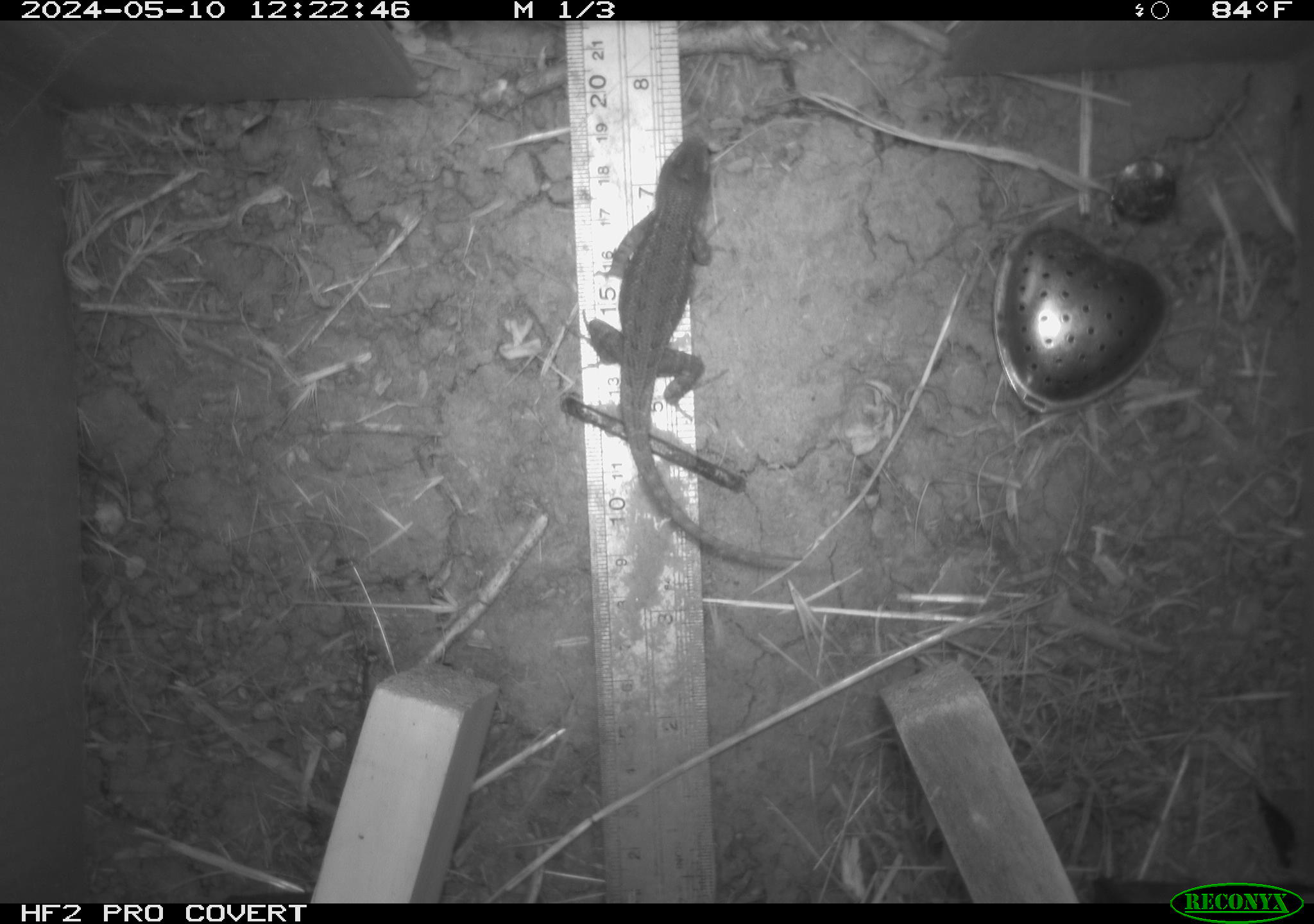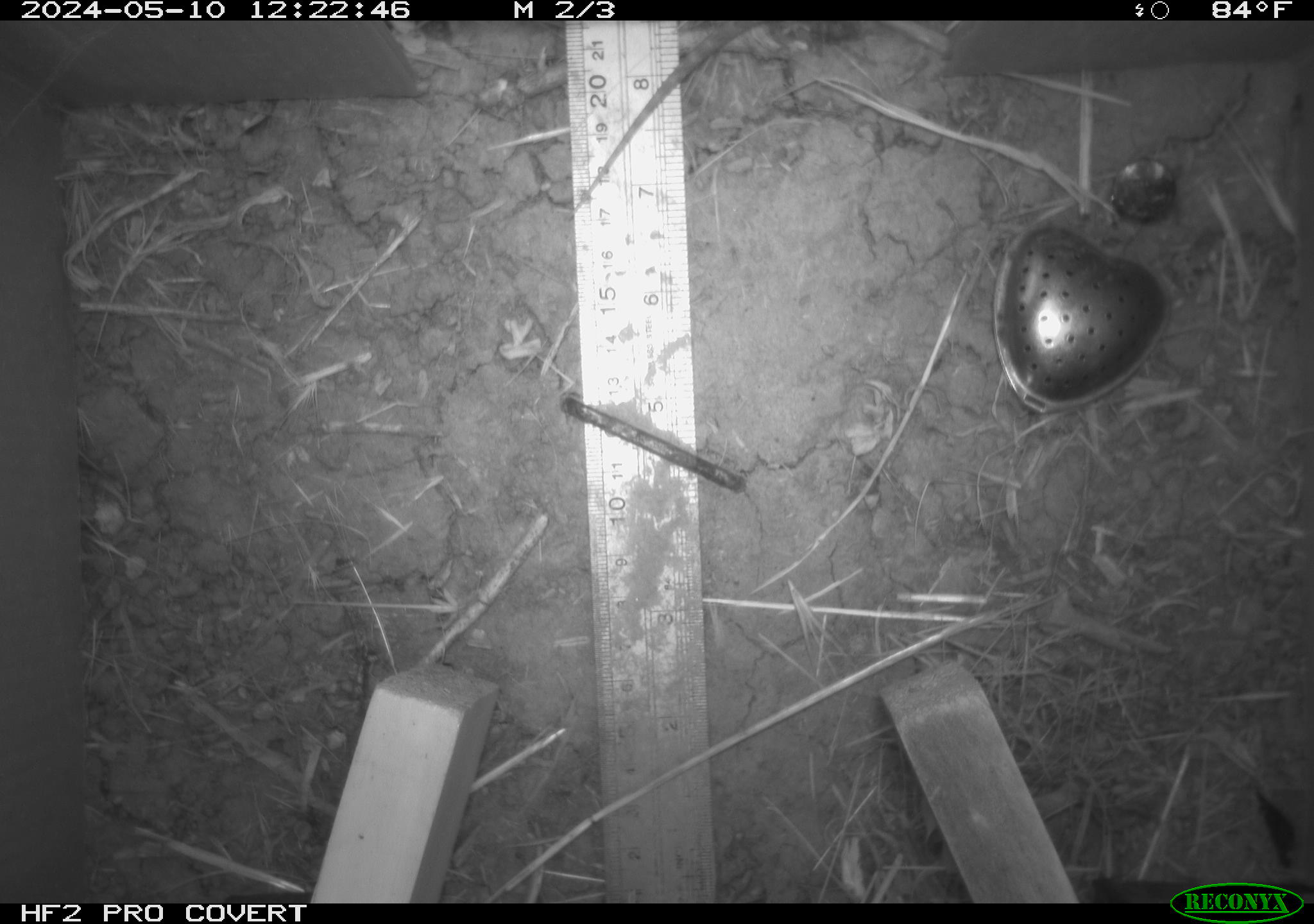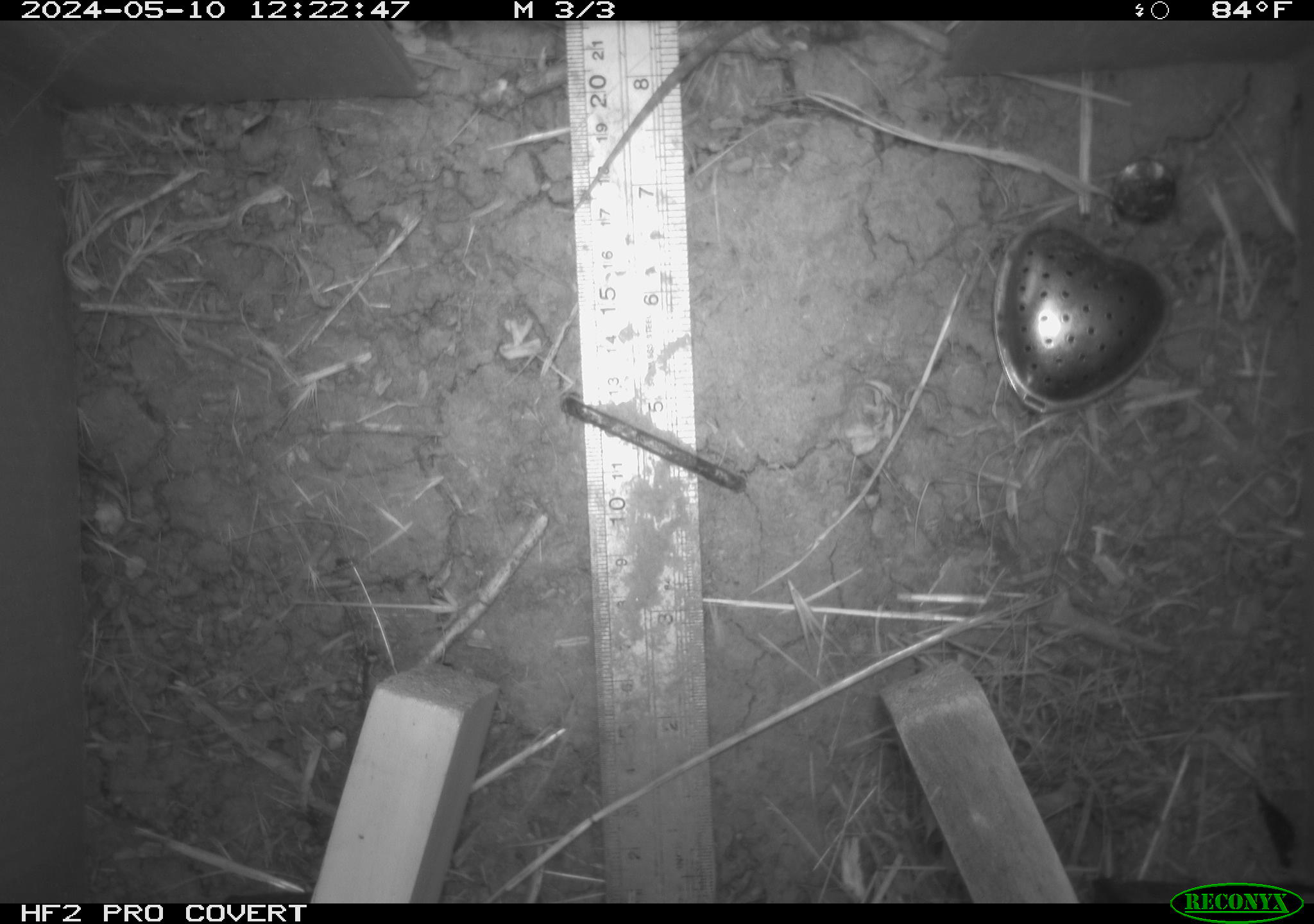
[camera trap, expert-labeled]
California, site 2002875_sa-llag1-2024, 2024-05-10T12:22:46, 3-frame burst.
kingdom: Animalia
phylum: Chordata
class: Reptilia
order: Squamata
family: Phrynosomatidae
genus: Sceloporus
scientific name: Sceloporus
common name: spiny lizards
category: sceloporus species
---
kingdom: Animalia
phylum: Chordata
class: Reptilia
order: Squamata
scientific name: Squamata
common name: lizards and snakes